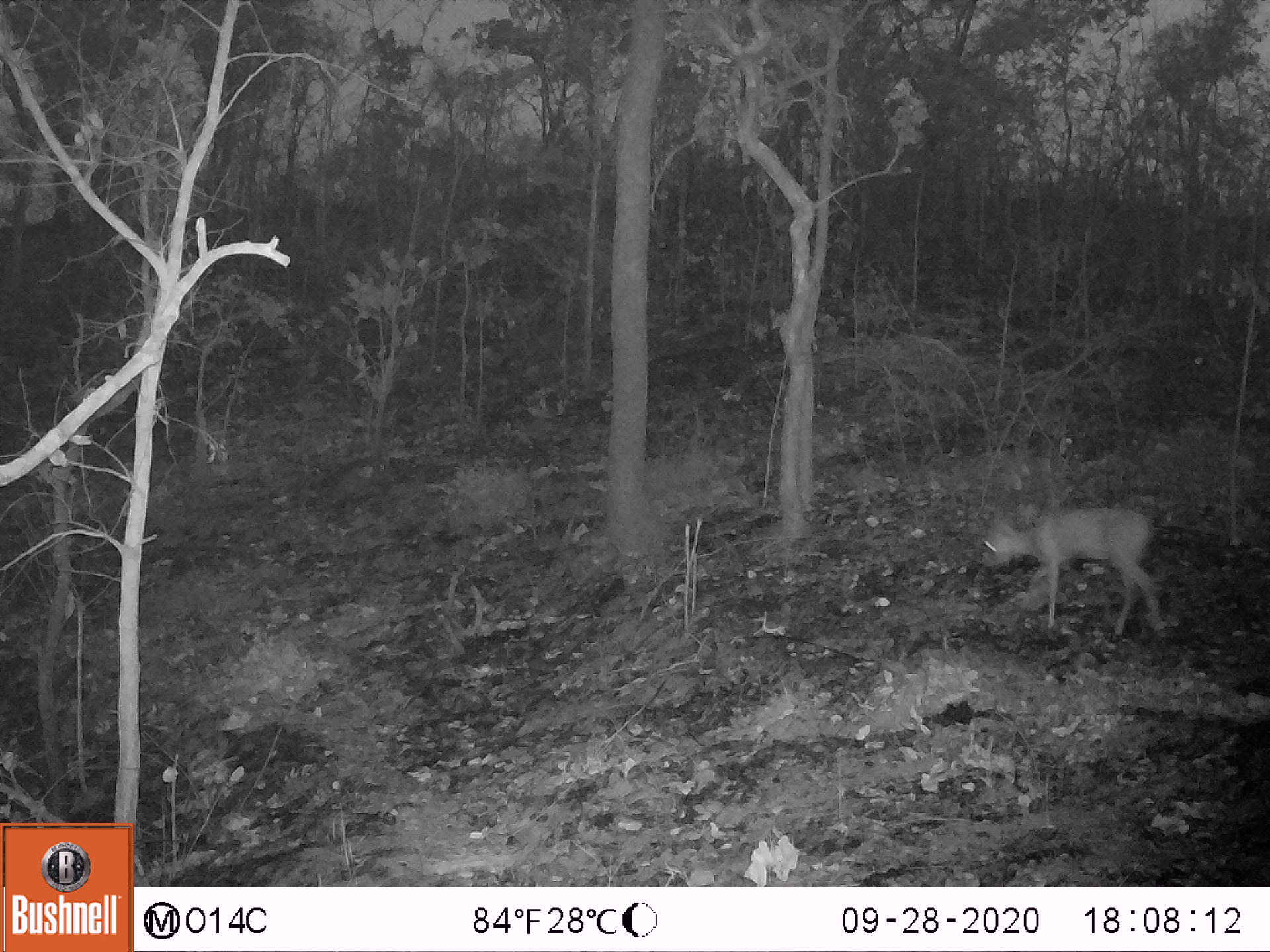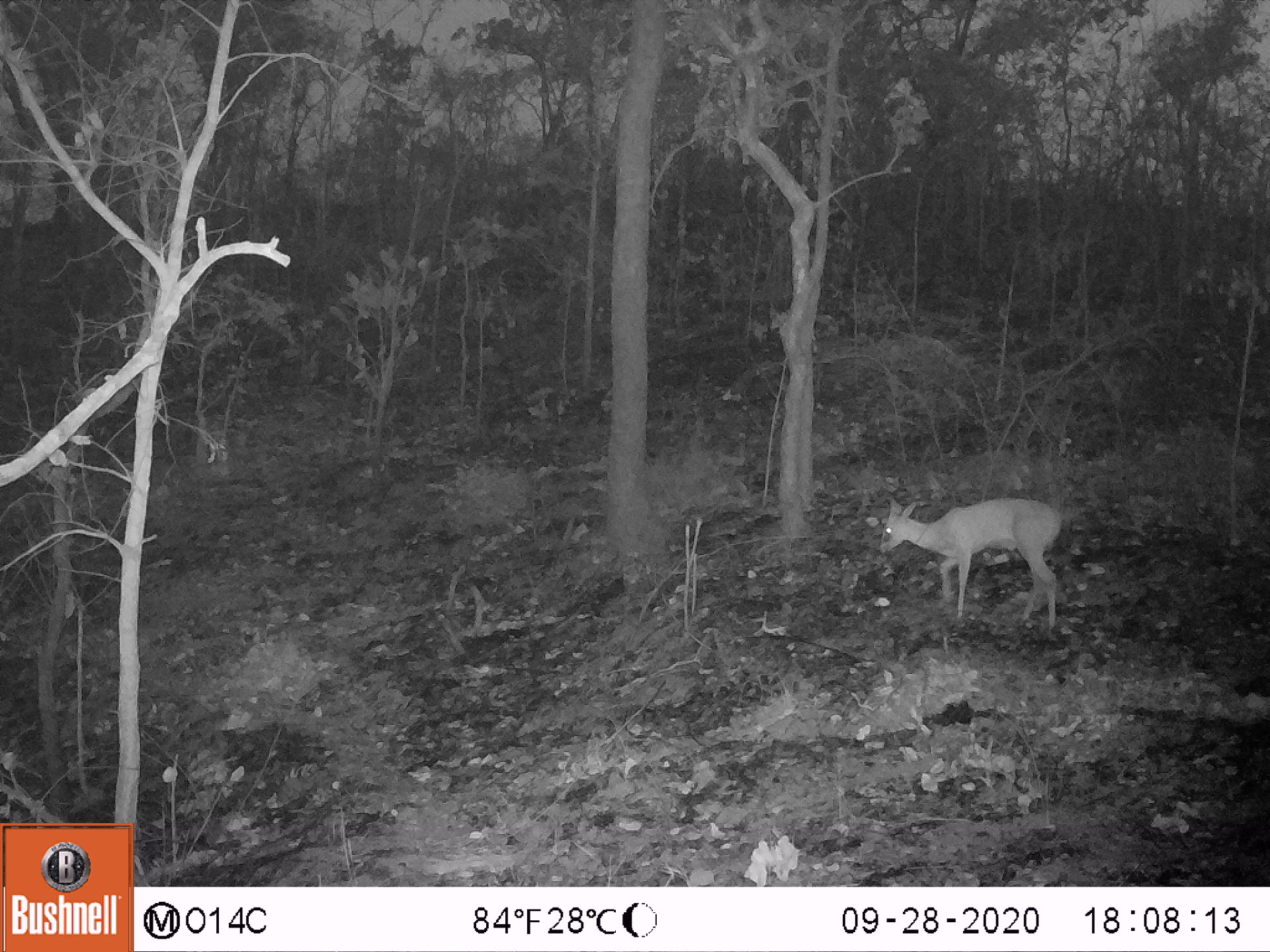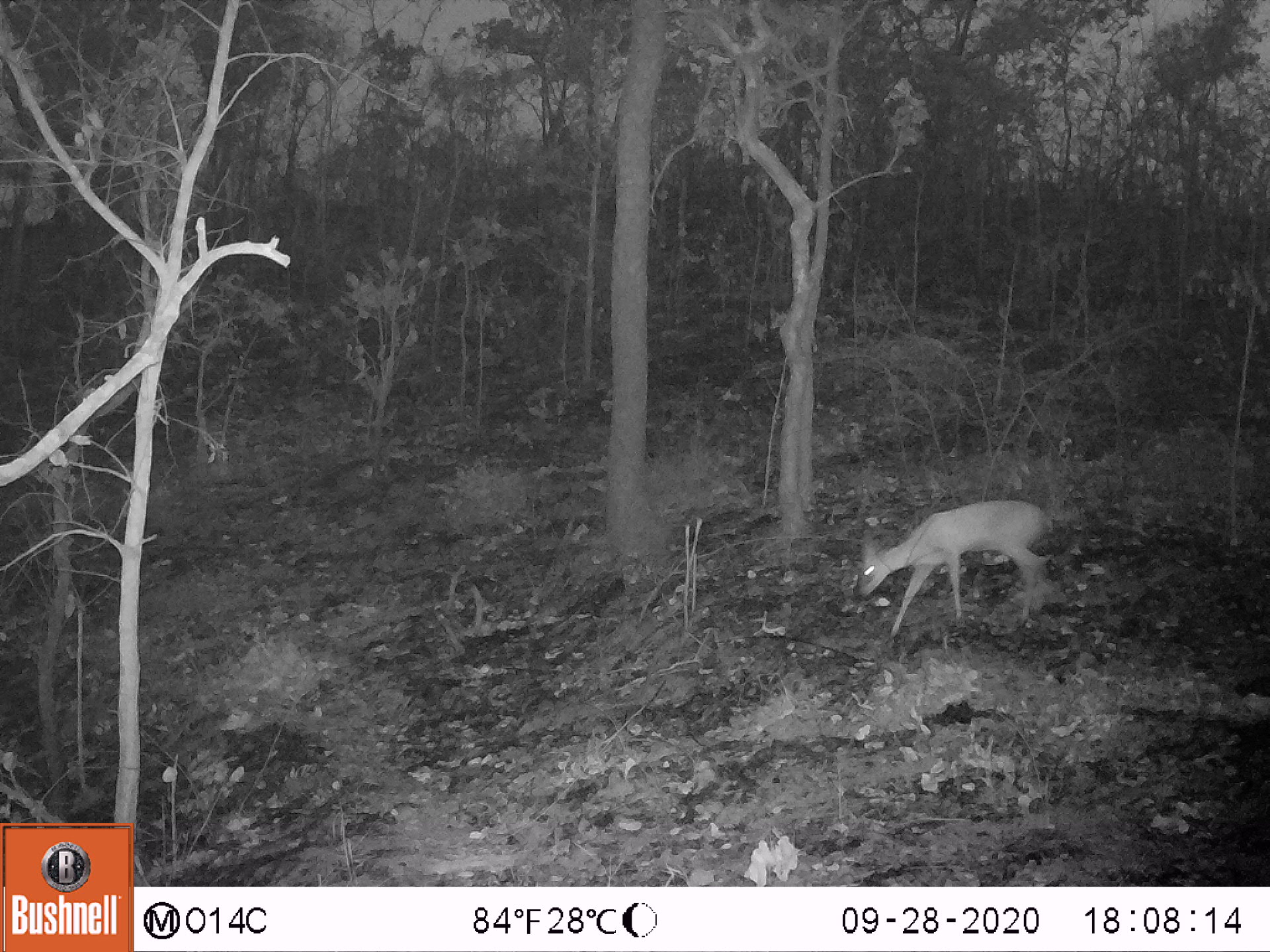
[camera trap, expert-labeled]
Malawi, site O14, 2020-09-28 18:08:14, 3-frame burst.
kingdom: Animalia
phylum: Chordata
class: Mammalia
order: Artiodactyla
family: Bovidae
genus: Sylvicapra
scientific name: Sylvicapra grimmia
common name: common duiker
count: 1